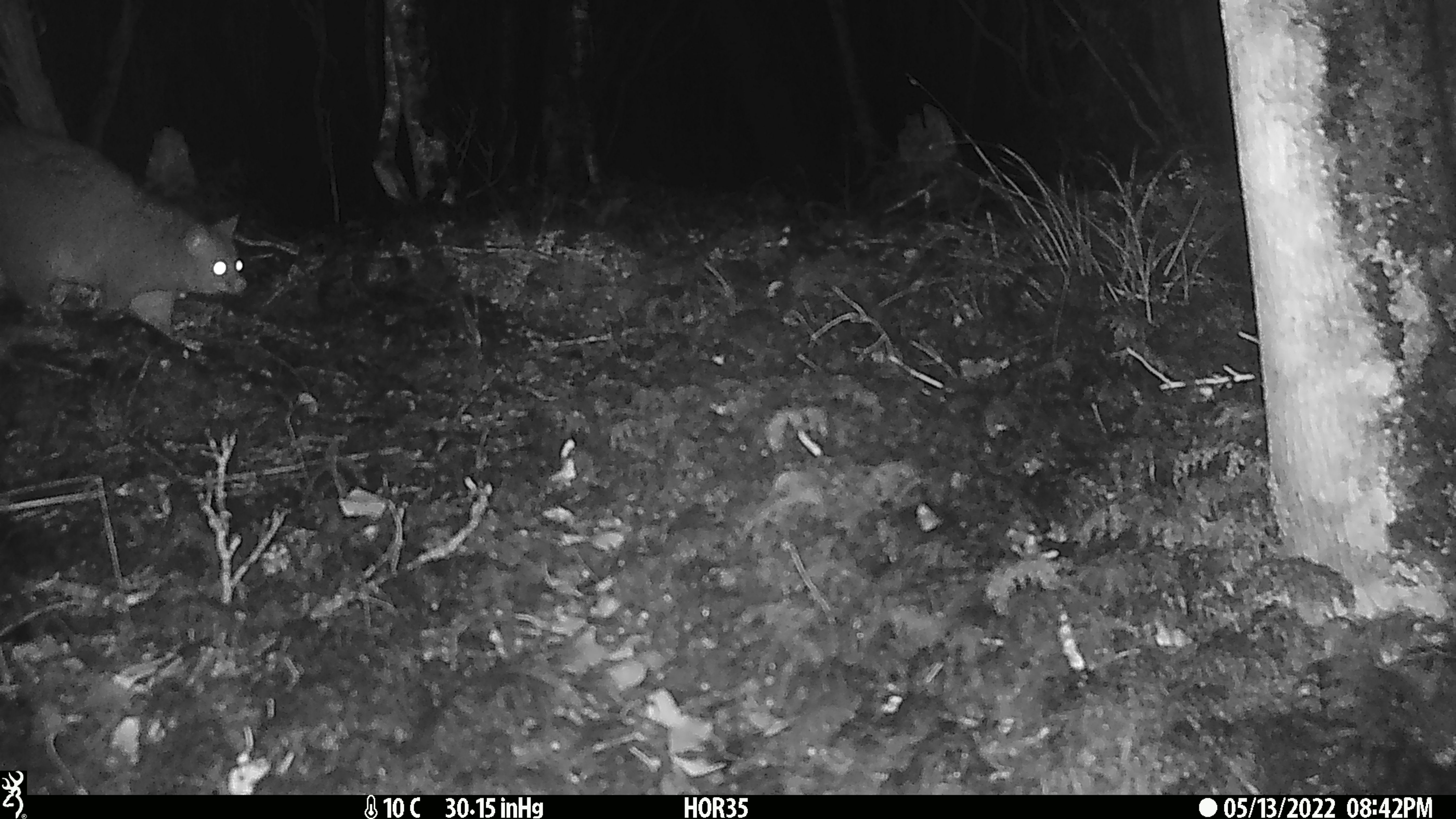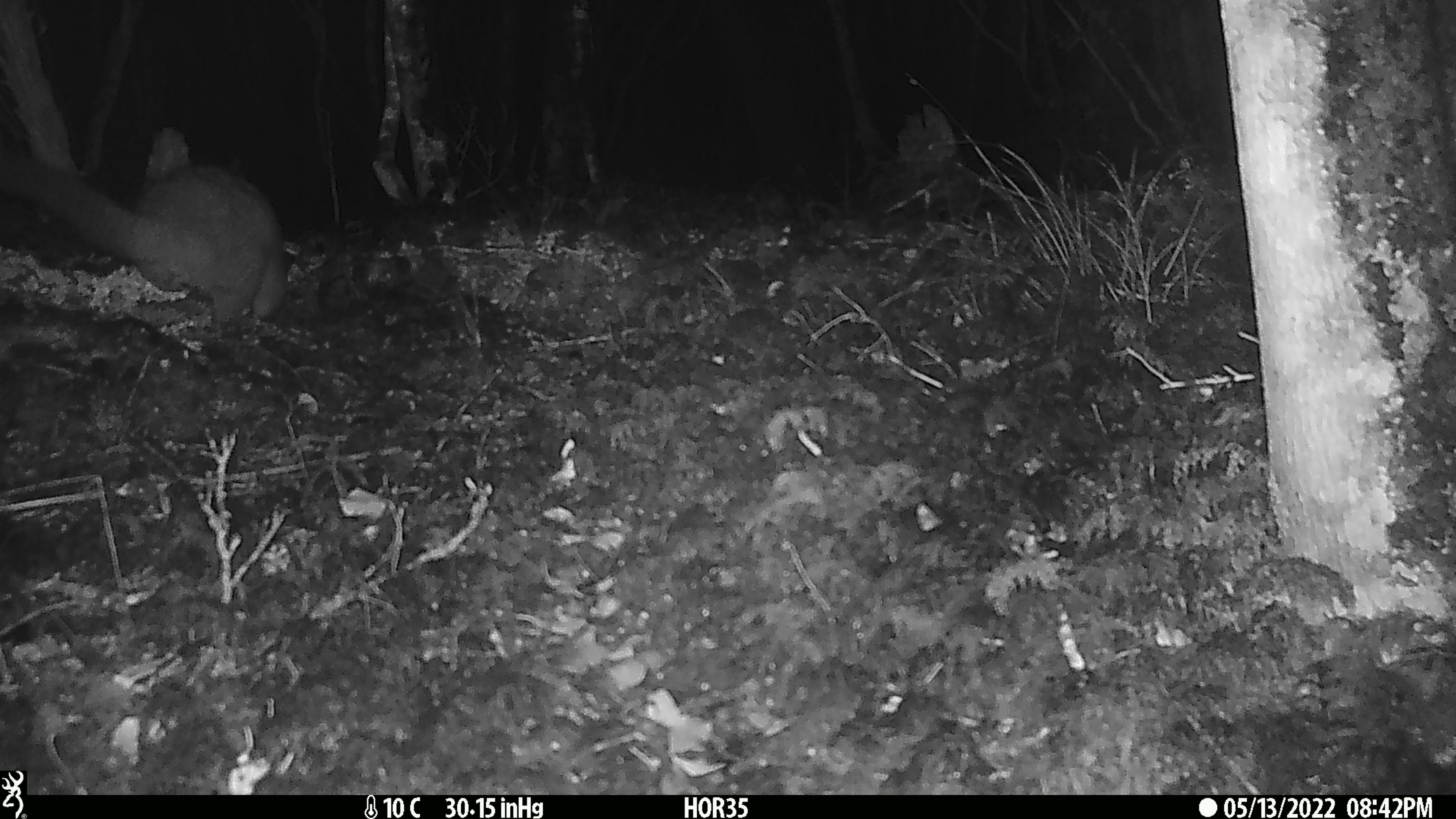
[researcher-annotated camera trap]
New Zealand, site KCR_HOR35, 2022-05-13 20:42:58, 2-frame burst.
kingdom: Animalia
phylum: Chordata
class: Mammalia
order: Diprotodontia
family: Phalangeridae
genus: Trichosurus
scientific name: Trichosurus vulpecula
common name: common brushtail possum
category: possum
Possum (common brushtail possum) (Trichosurus vulpecula).